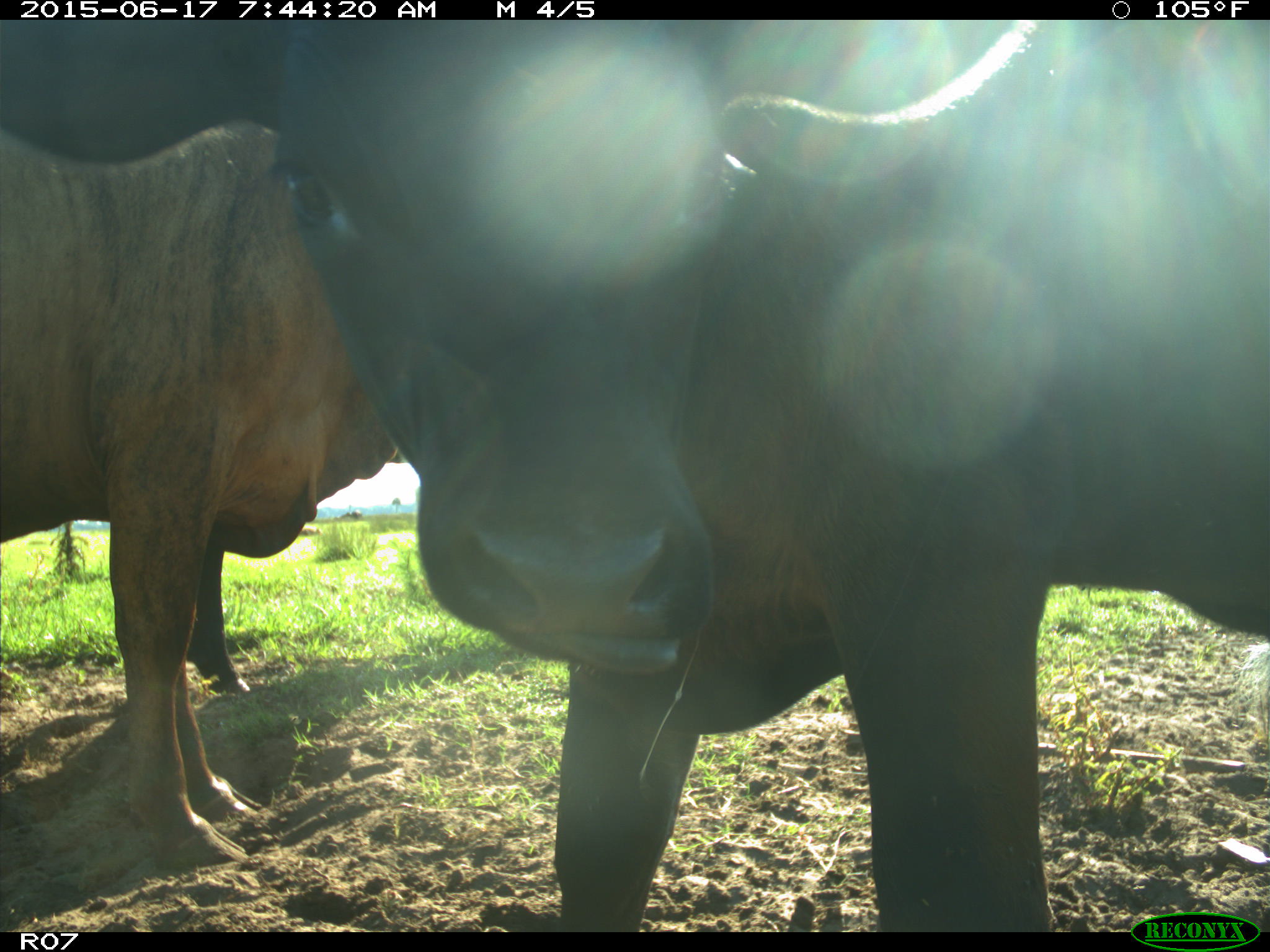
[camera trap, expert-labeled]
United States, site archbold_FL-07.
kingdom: Animalia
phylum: Chordata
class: Mammalia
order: Artiodactyla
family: Bovidae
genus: Bos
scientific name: Bos taurus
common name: domestic cow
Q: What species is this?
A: Bos taurus (domestic cow).